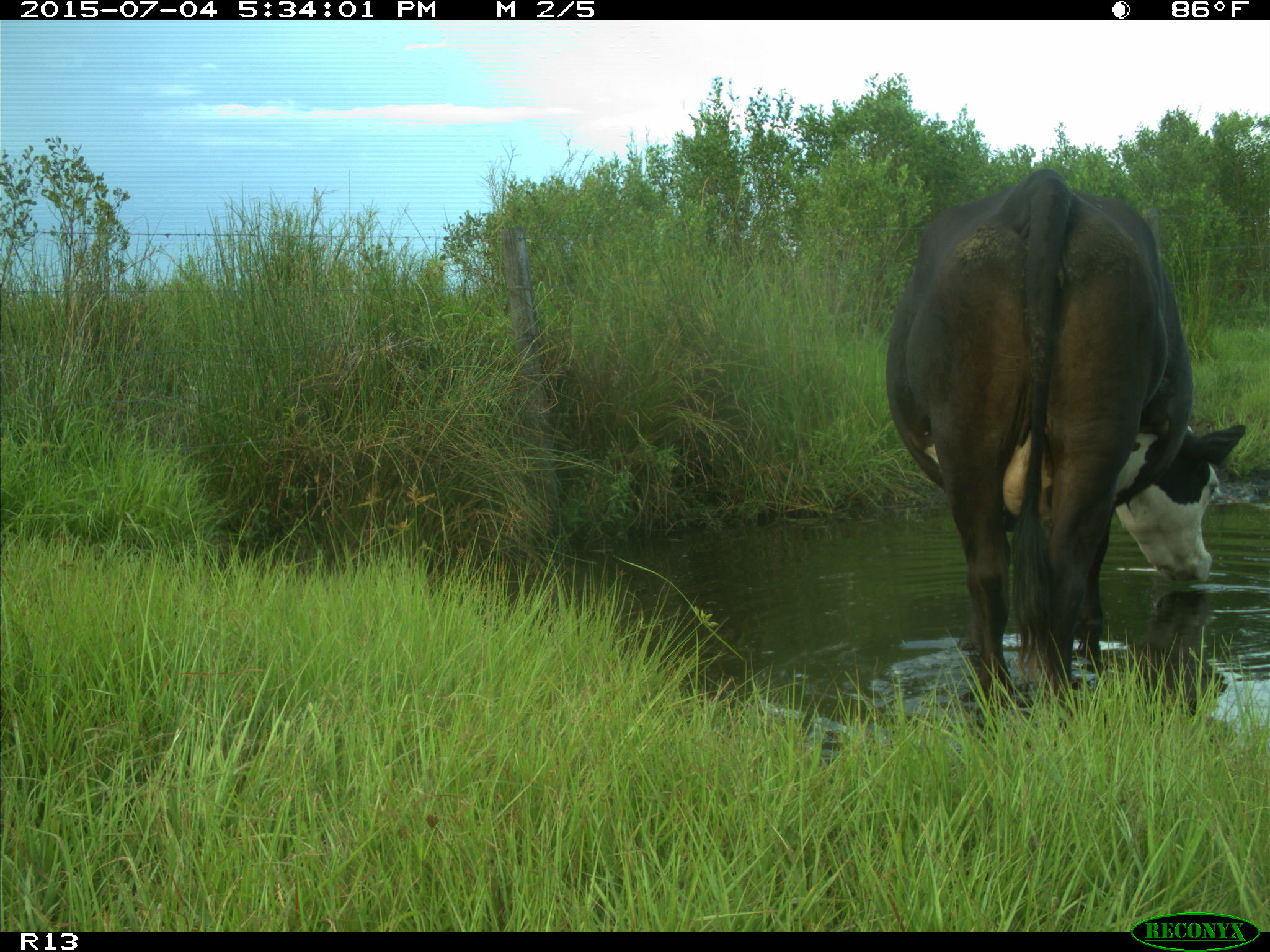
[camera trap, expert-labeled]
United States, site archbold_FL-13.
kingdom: Animalia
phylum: Chordata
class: Mammalia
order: Artiodactyla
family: Bovidae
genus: Bos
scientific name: Bos taurus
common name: domestic cow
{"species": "Bos taurus (domestic cow)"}